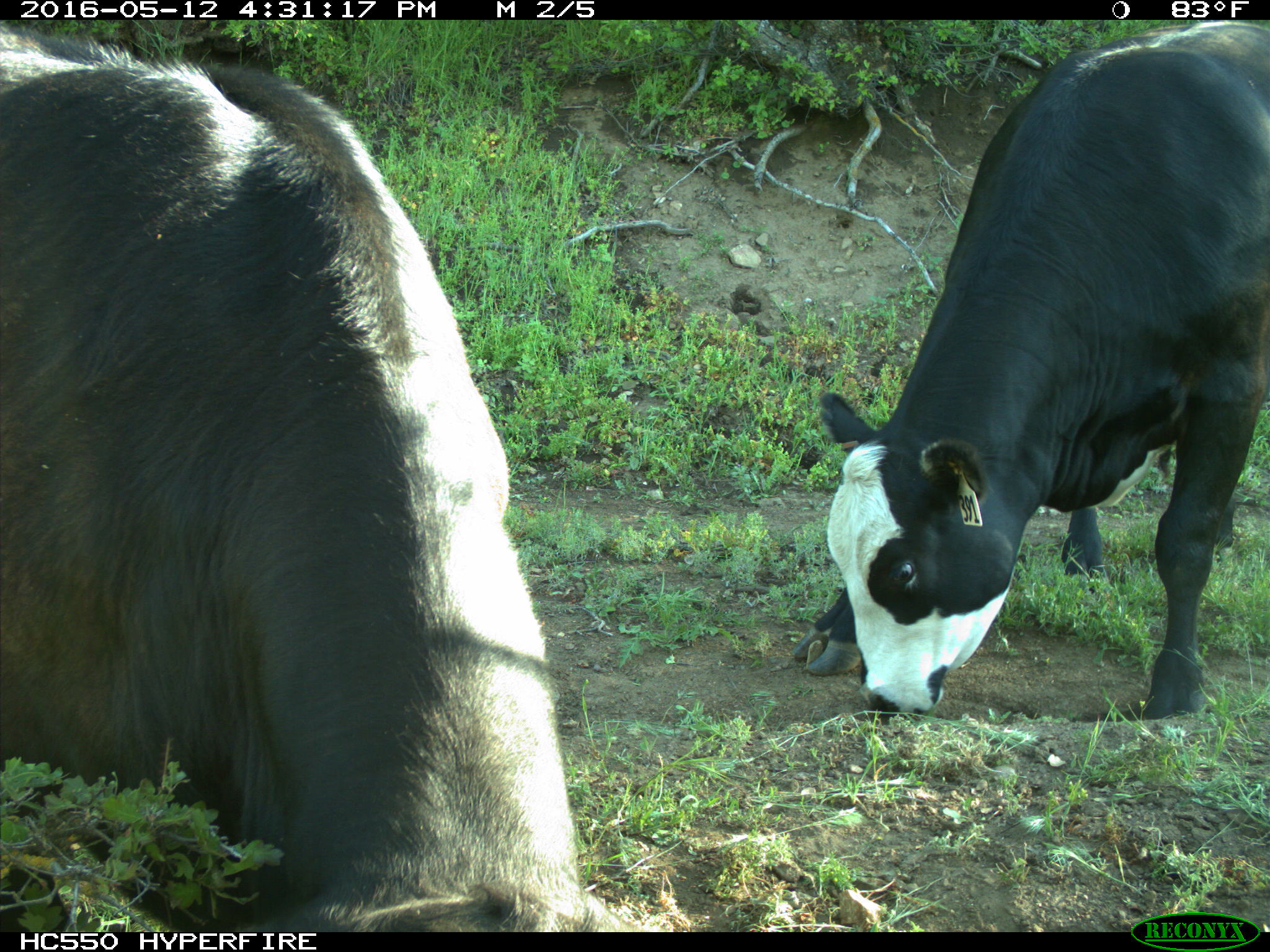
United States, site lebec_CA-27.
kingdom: Animalia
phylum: Chordata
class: Mammalia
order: Artiodactyla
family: Bovidae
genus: Bos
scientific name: Bos taurus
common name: domestic cow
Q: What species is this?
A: Bos taurus (domestic cow).